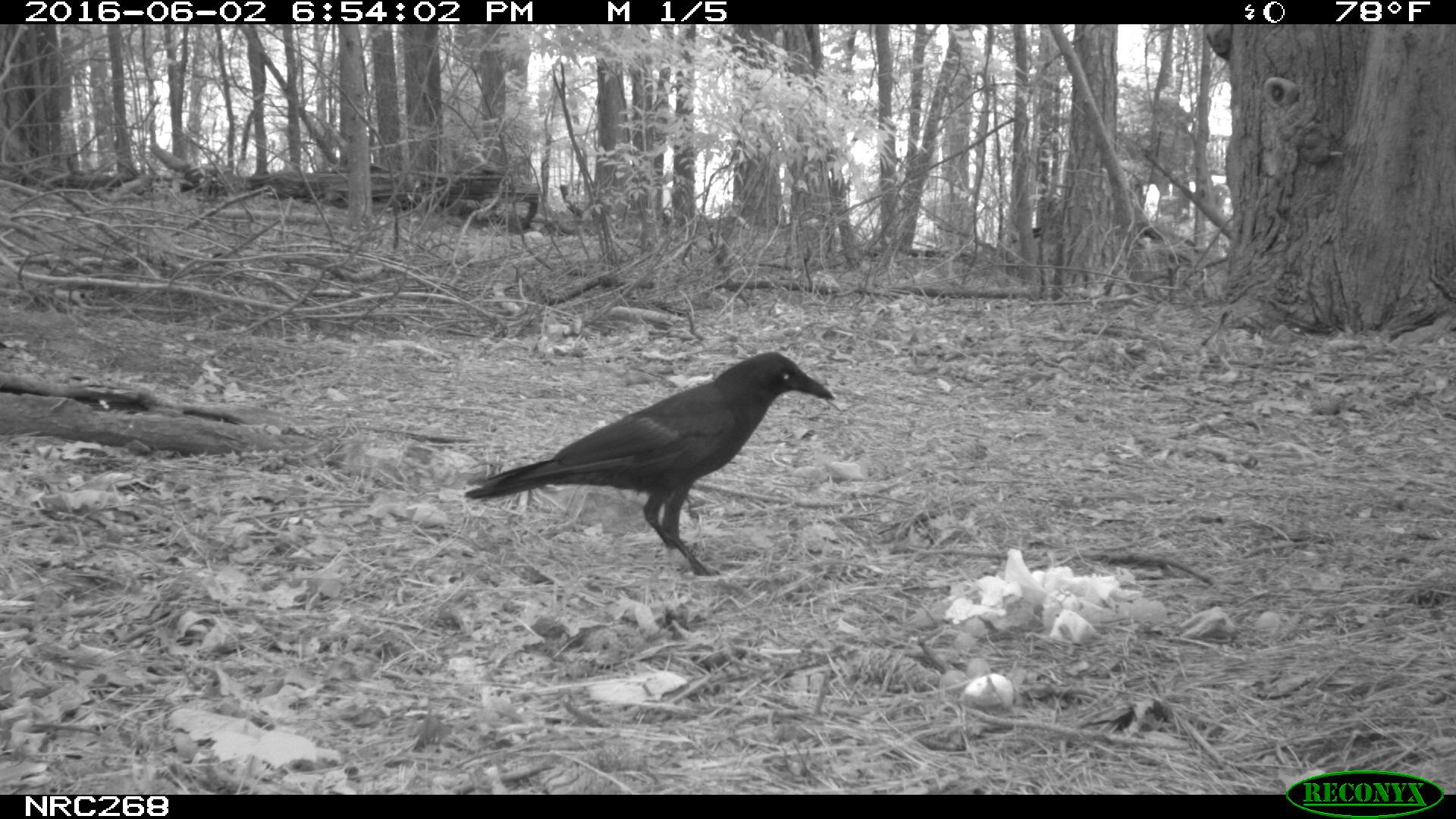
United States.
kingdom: Animalia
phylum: Chordata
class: Aves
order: Passeriformes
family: Corvidae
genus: Corvus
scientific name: Corvus brachyrhynchos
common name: american crow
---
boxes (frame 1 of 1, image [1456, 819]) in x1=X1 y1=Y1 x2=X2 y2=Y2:
American Crow: x1=479 y1=347 x2=825 y2=566